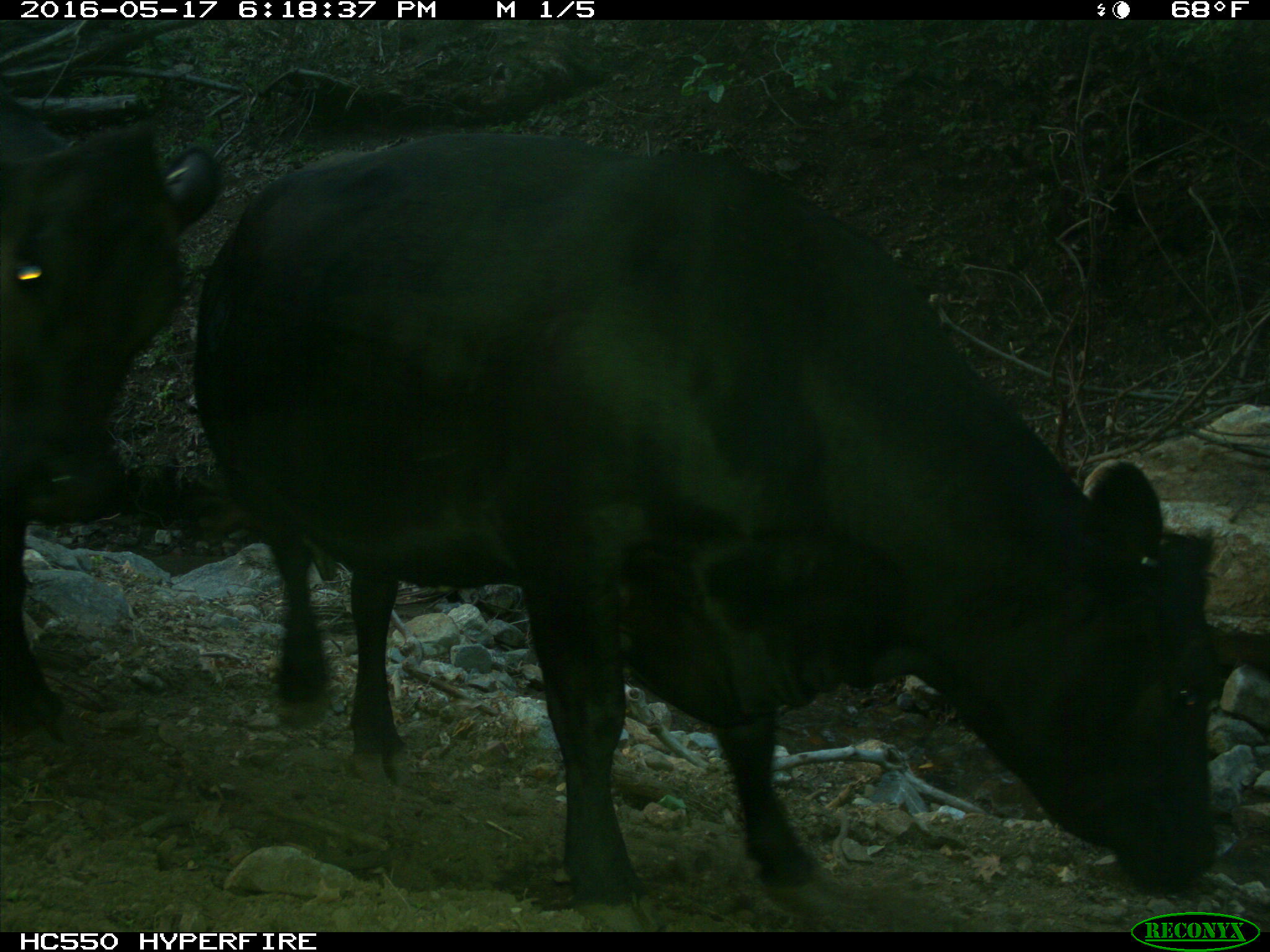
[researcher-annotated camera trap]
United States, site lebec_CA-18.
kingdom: Animalia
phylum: Chordata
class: Mammalia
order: Artiodactyla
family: Bovidae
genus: Bos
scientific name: Bos taurus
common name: domestic cow